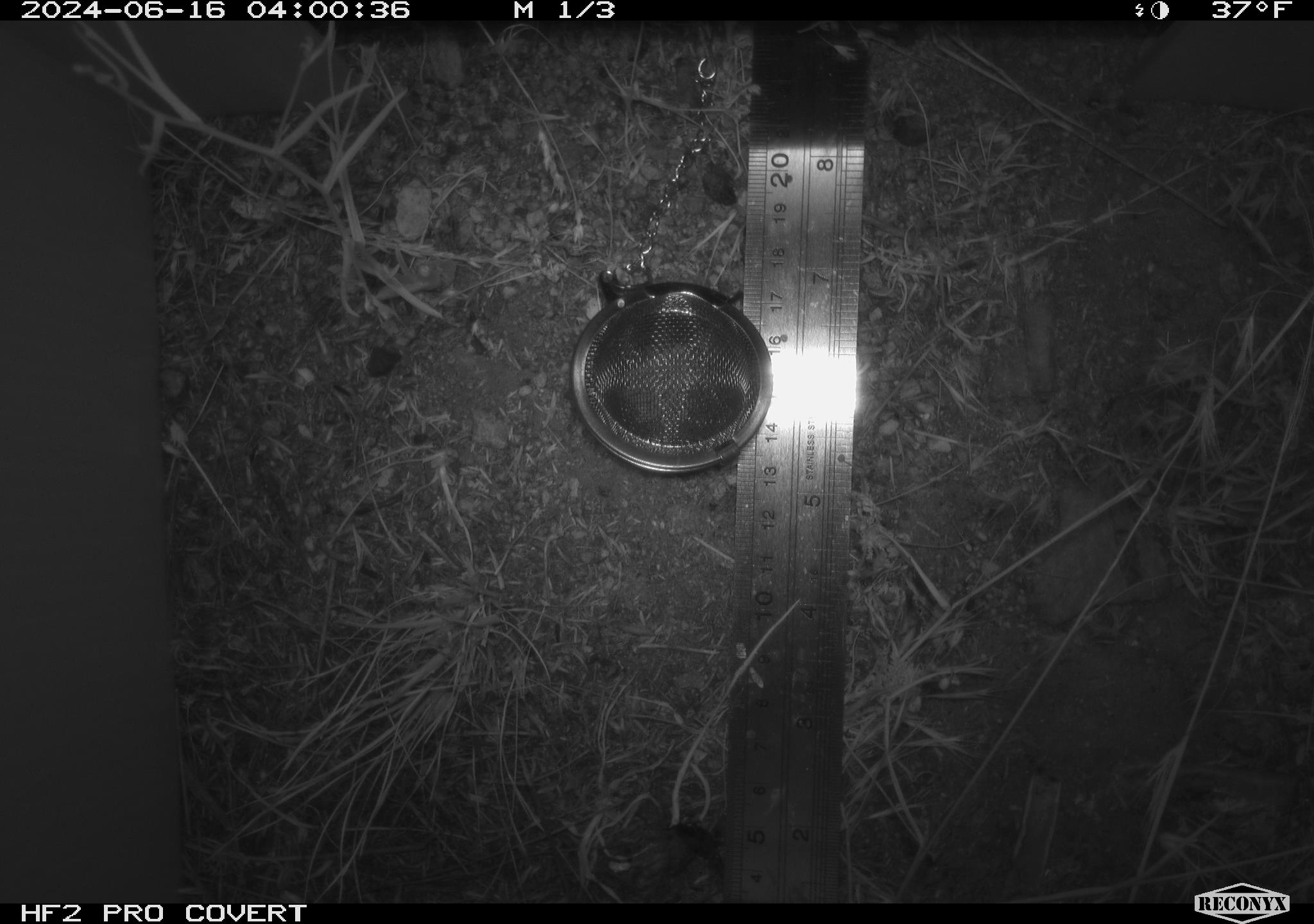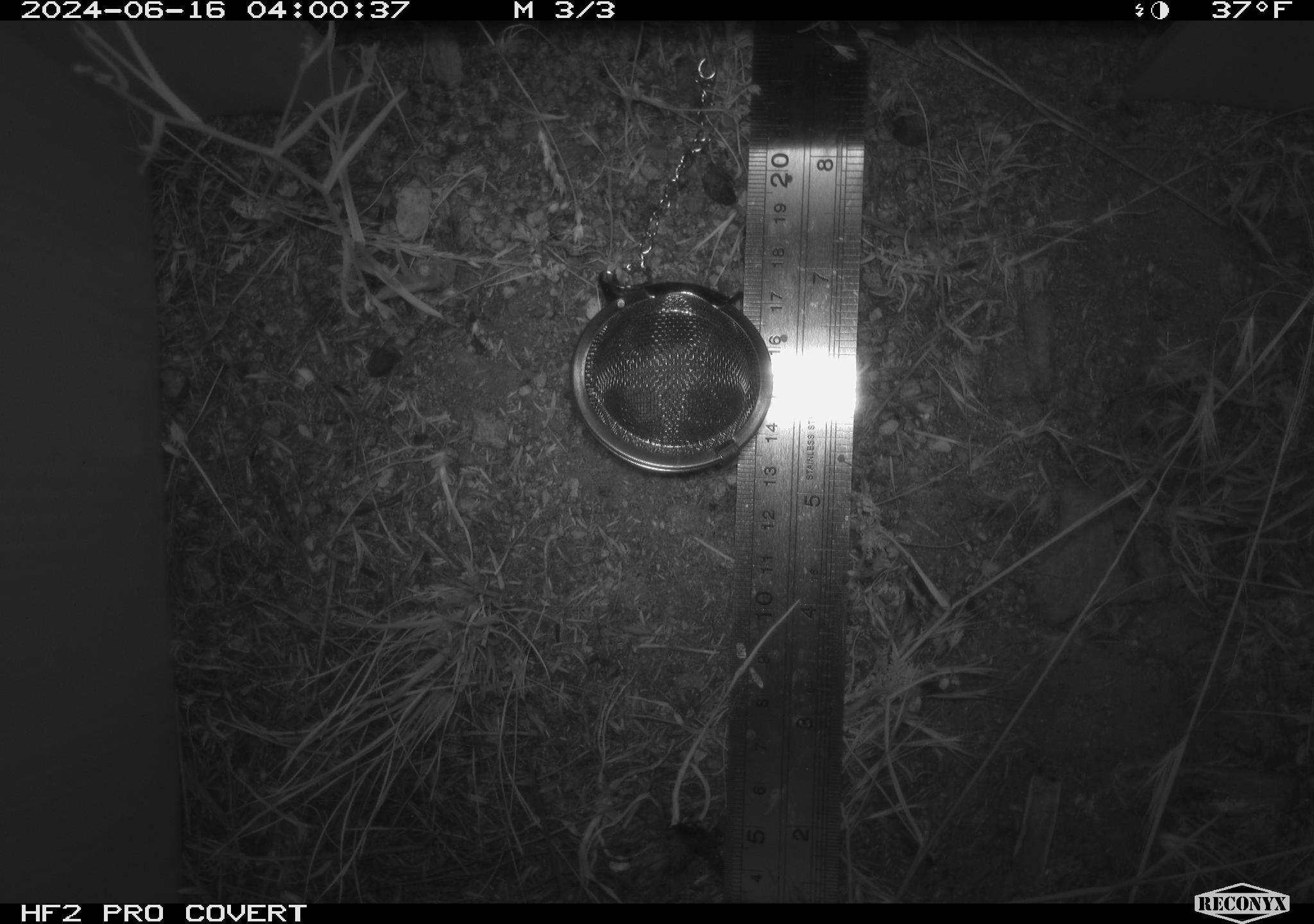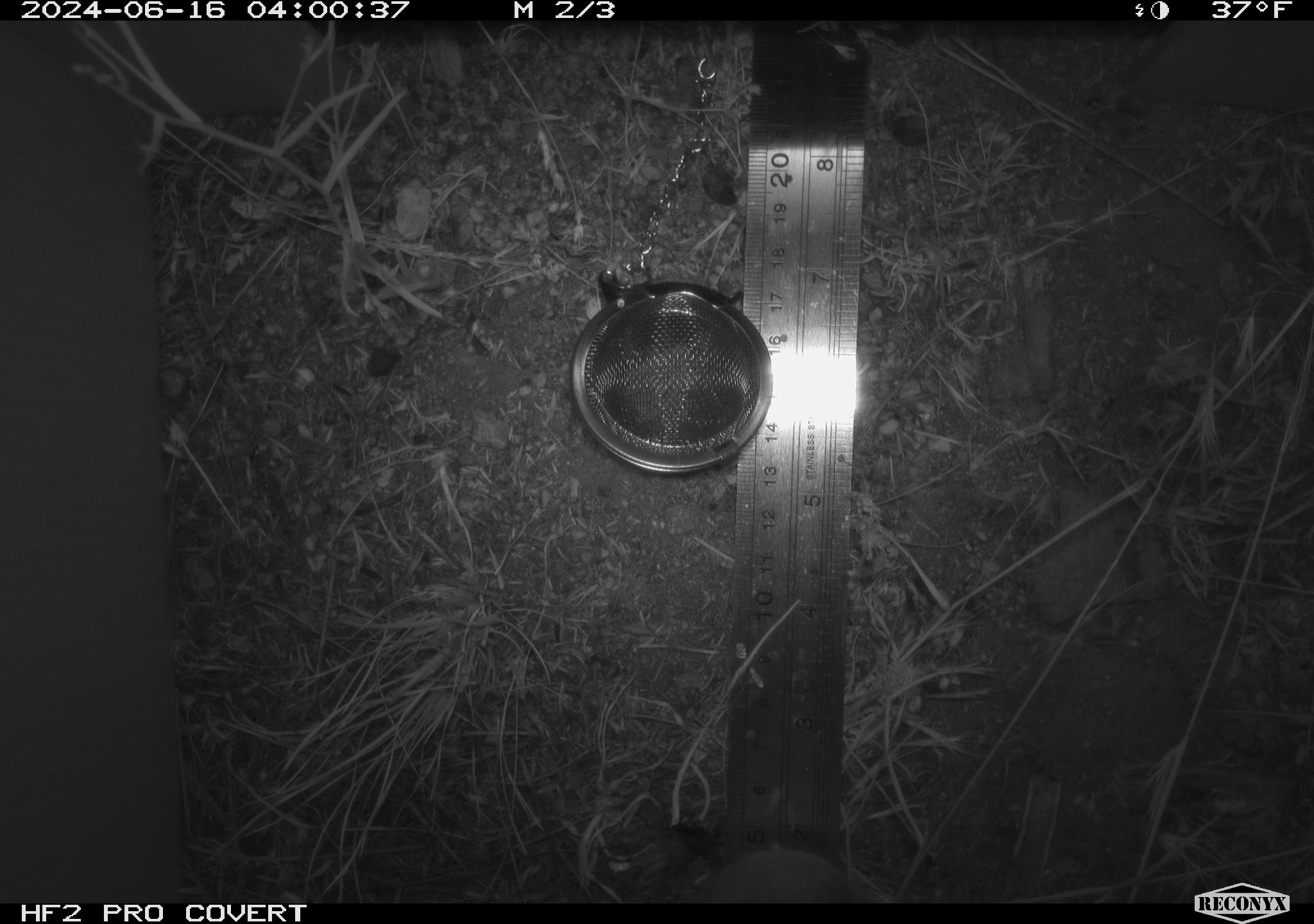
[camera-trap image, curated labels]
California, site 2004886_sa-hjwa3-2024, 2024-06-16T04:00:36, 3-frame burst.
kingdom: Animalia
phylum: Chordata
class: Mammalia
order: Rodentia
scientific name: Rodentia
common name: rodent